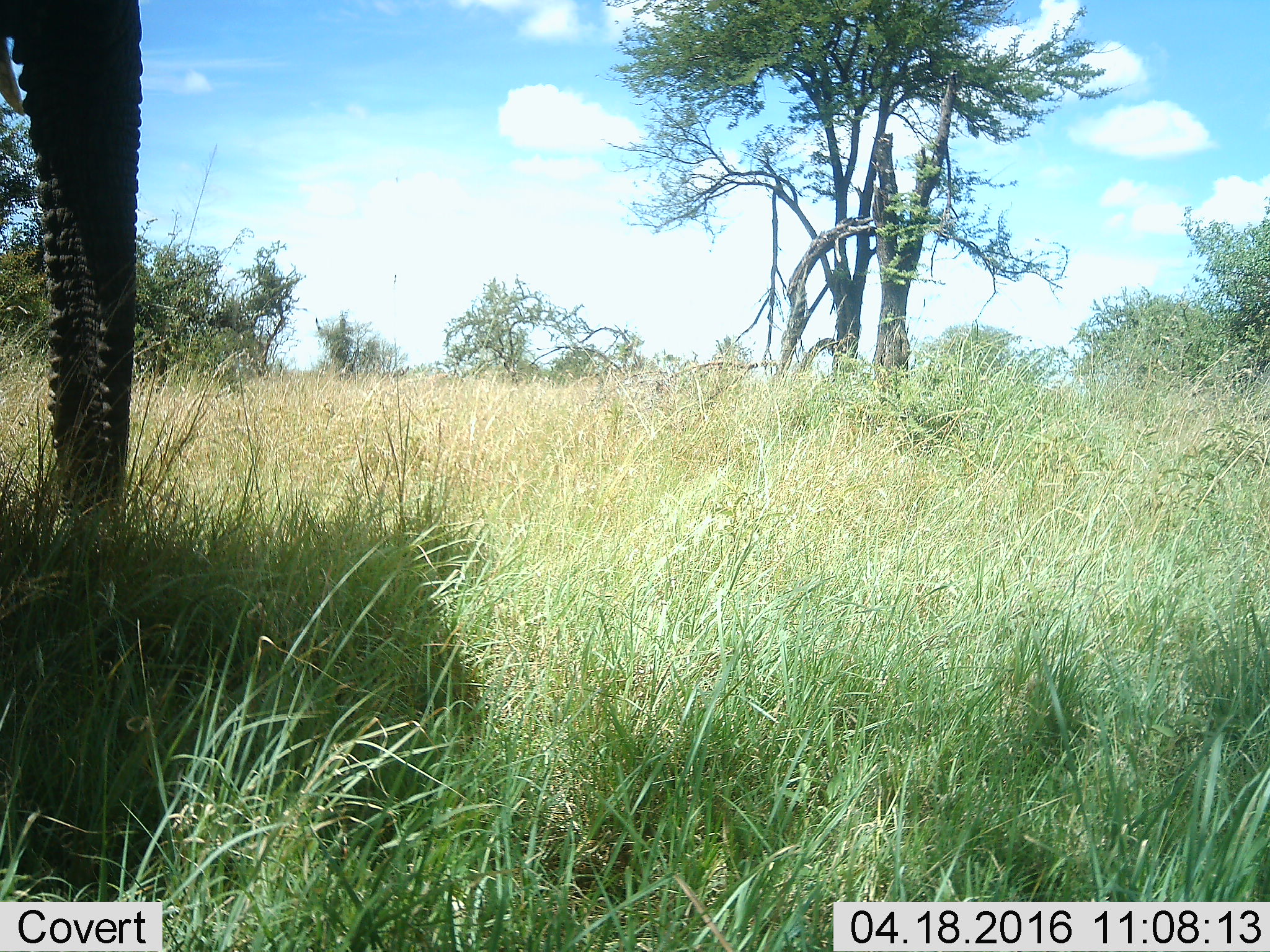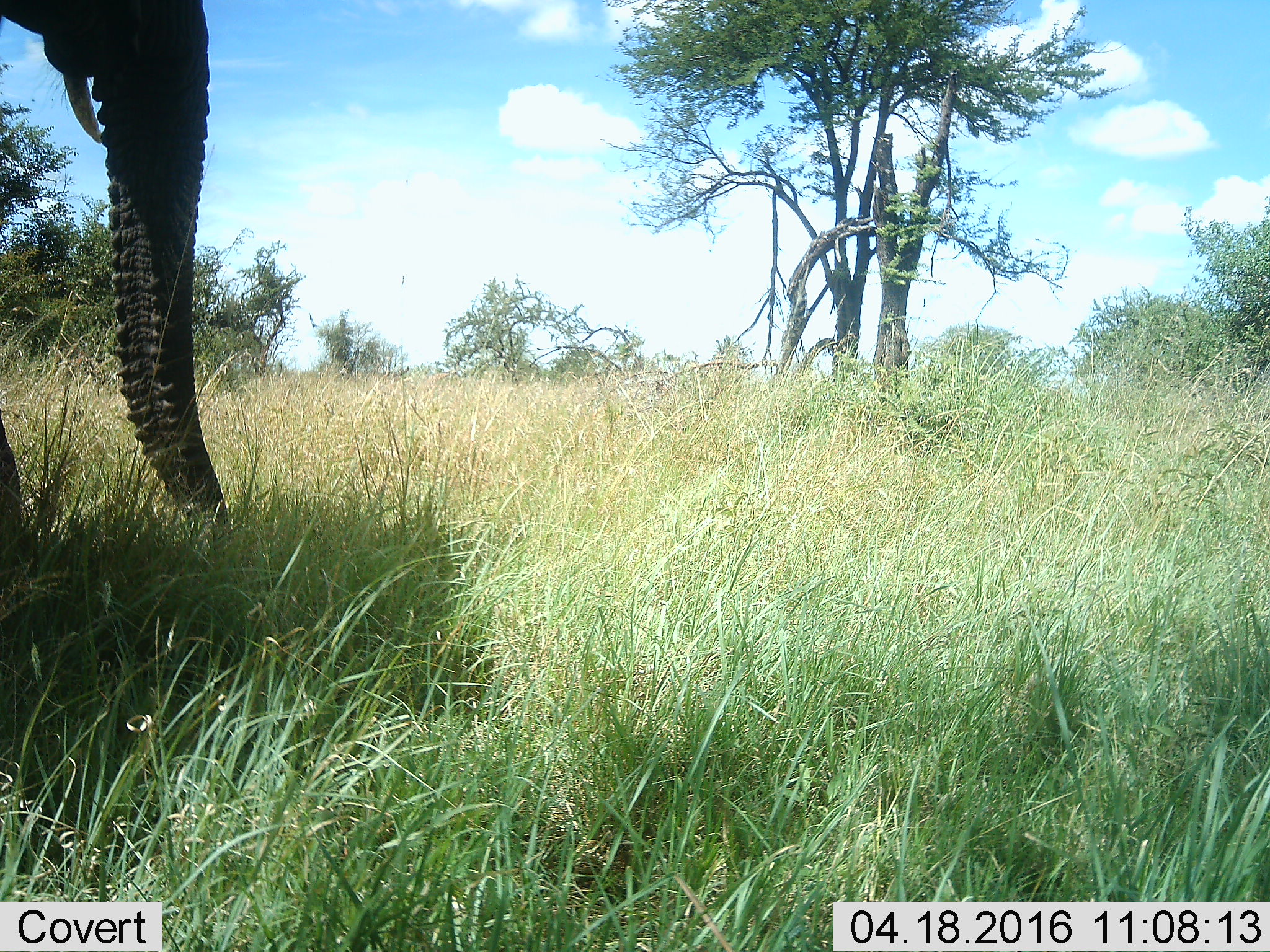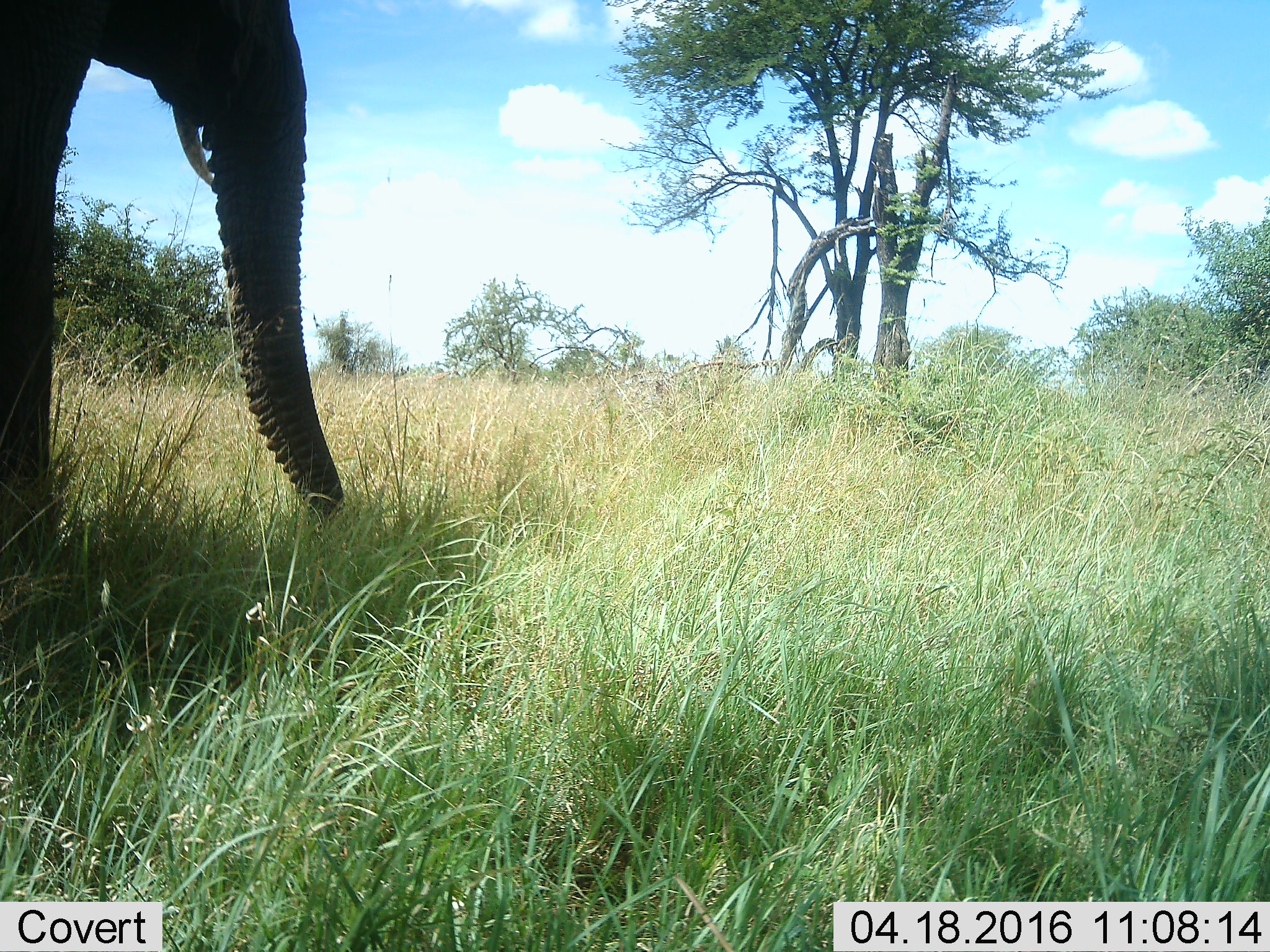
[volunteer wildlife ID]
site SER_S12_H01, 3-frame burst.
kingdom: Animalia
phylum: Chordata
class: Mammalia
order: Proboscidea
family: Elephantidae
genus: Loxodonta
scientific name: Loxodonta africana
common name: african bush elephant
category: elephant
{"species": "elephant (african bush elephant) (Loxodonta africana)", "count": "1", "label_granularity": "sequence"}